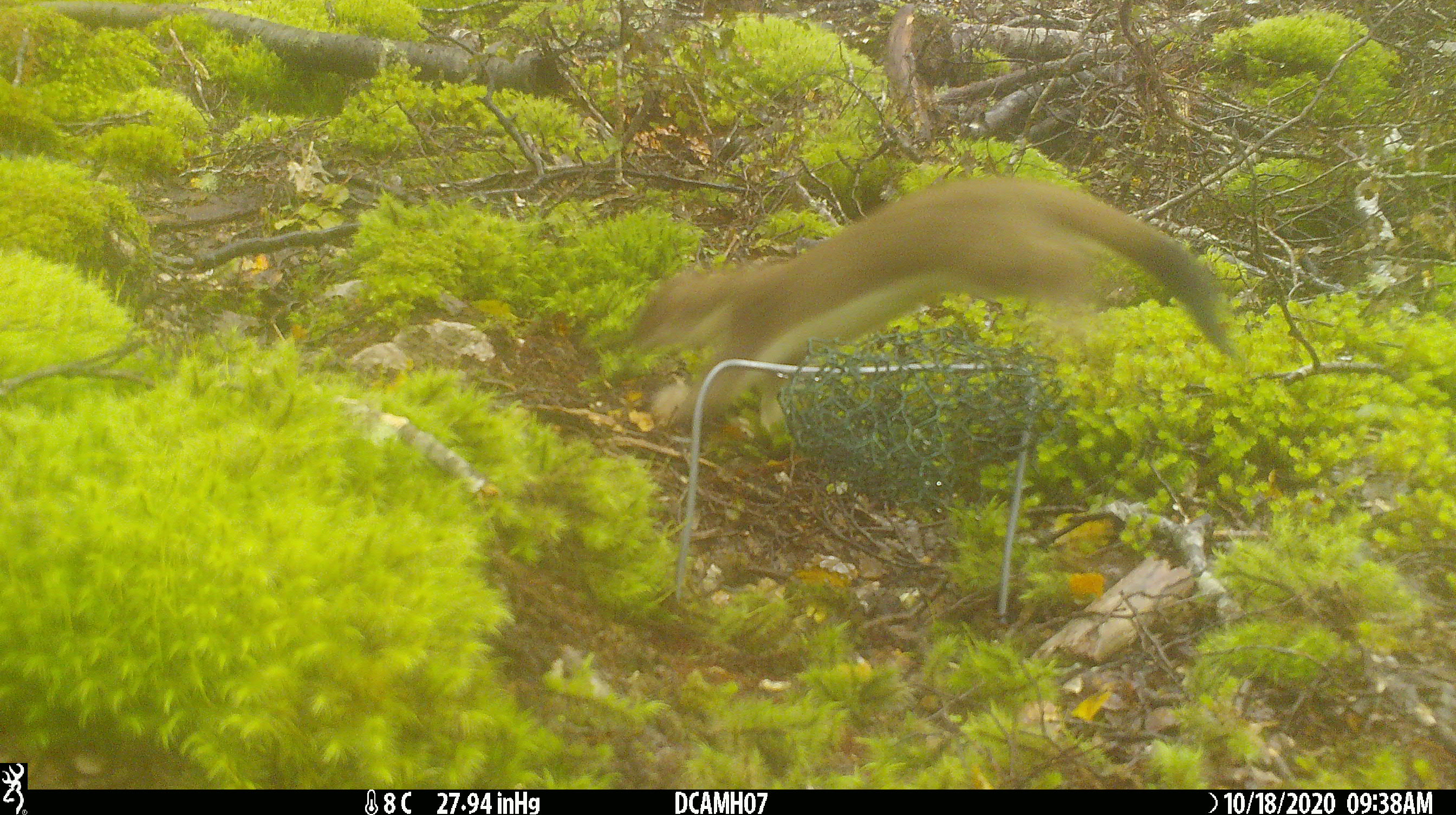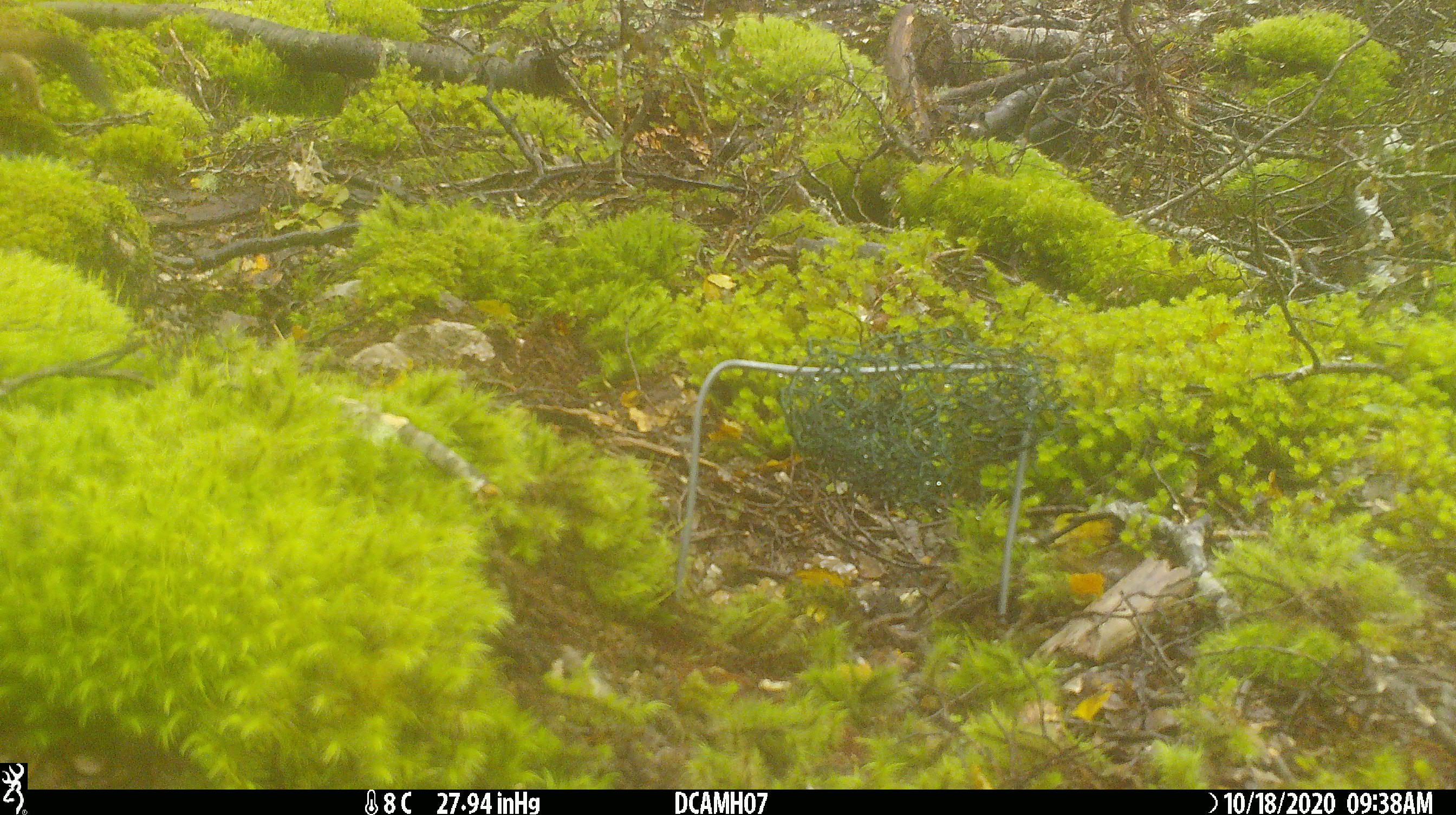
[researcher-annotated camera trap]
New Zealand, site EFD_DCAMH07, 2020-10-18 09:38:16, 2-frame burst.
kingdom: Animalia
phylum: Chordata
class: Mammalia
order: Carnivora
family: Mustelidae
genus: Mustela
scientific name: Mustela erminea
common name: stoat